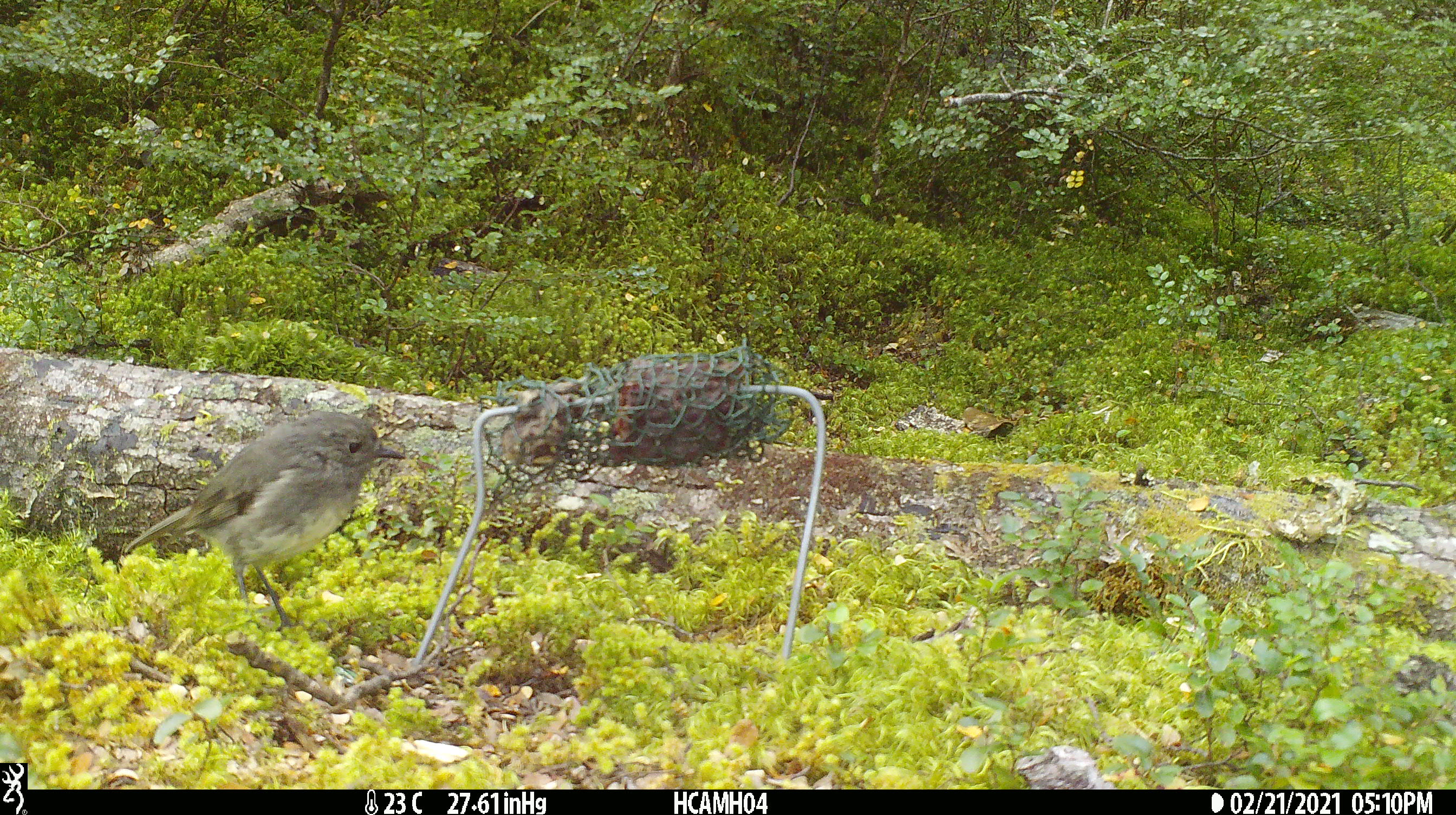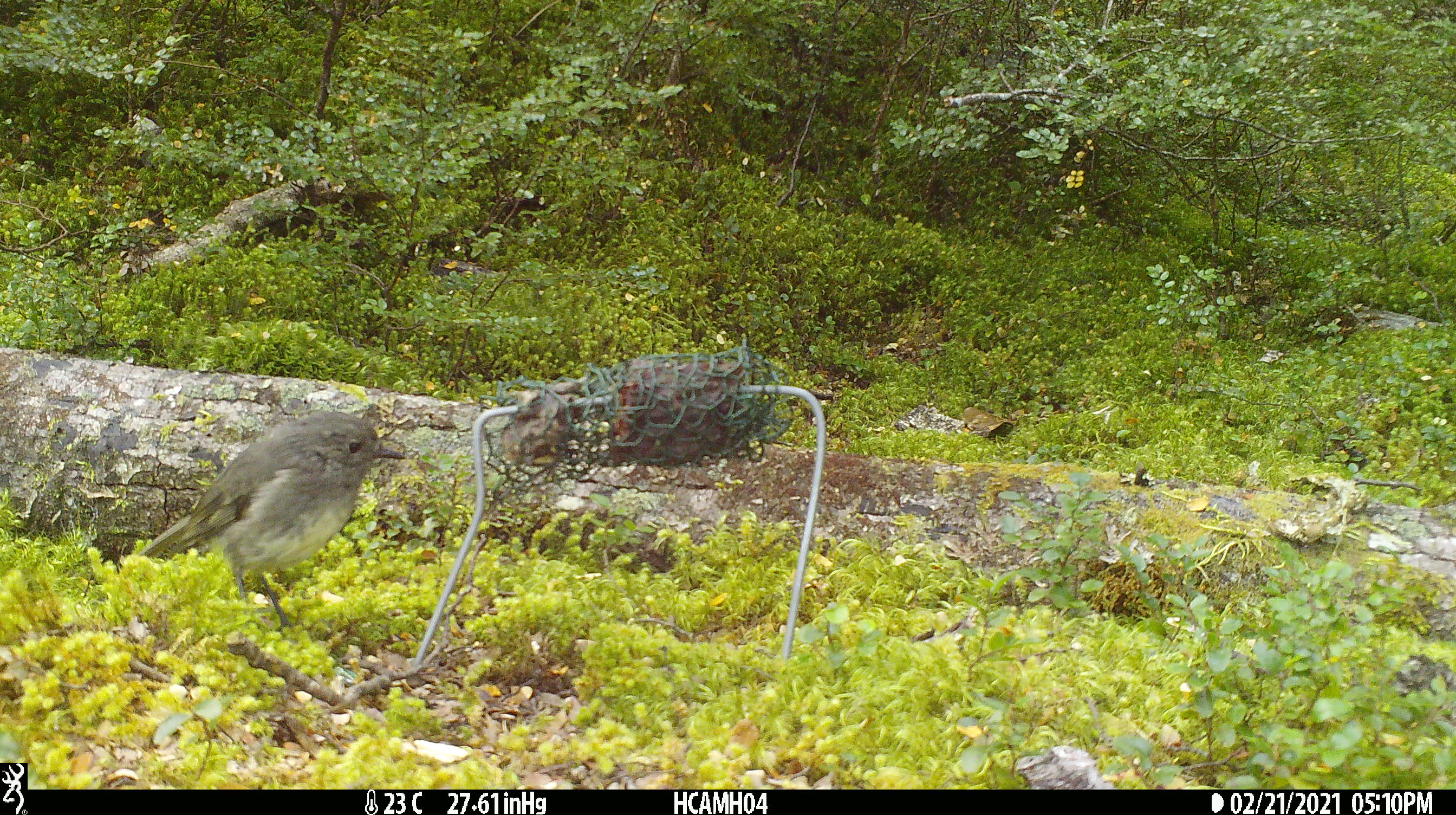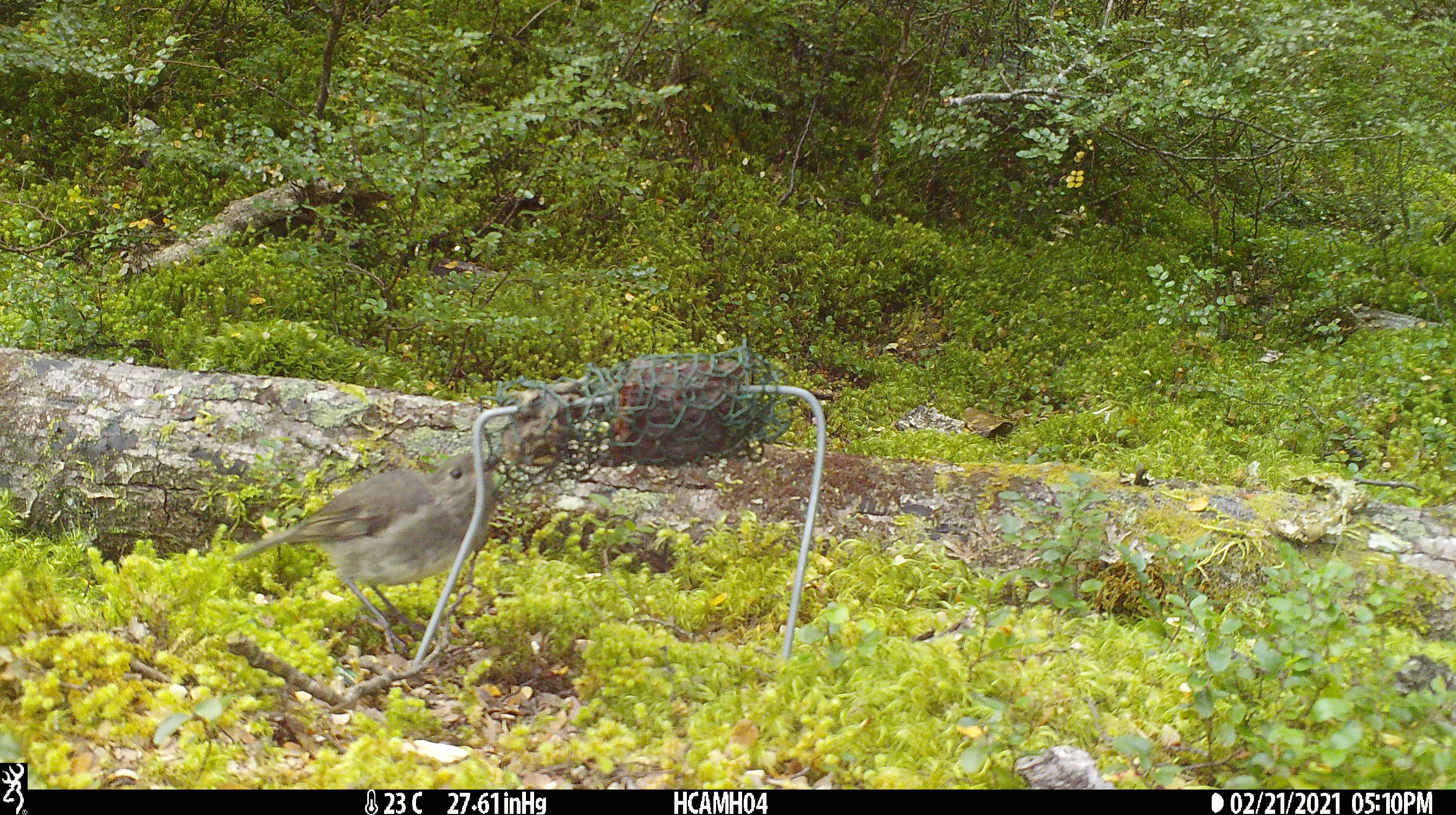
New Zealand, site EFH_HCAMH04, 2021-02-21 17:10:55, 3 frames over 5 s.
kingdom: Animalia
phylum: Chordata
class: Aves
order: Passeriformes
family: Petroicidae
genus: Petroica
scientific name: Petroica australis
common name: new zealand robin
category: robin